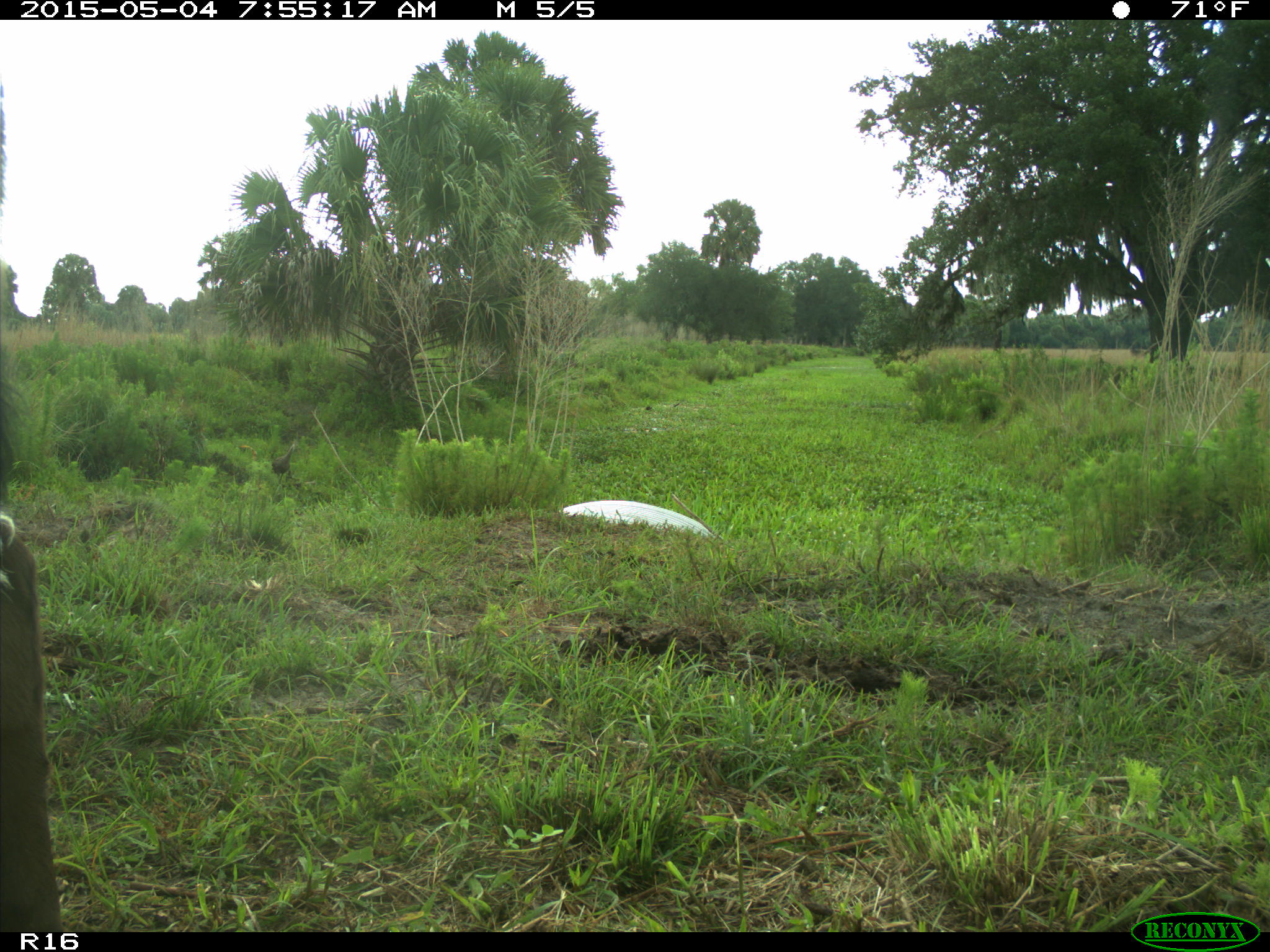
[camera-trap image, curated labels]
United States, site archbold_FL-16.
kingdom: Animalia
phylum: Chordata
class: Mammalia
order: Artiodactyla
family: Bovidae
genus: Bos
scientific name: Bos taurus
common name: domestic cow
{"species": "Bos taurus (domestic cow)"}